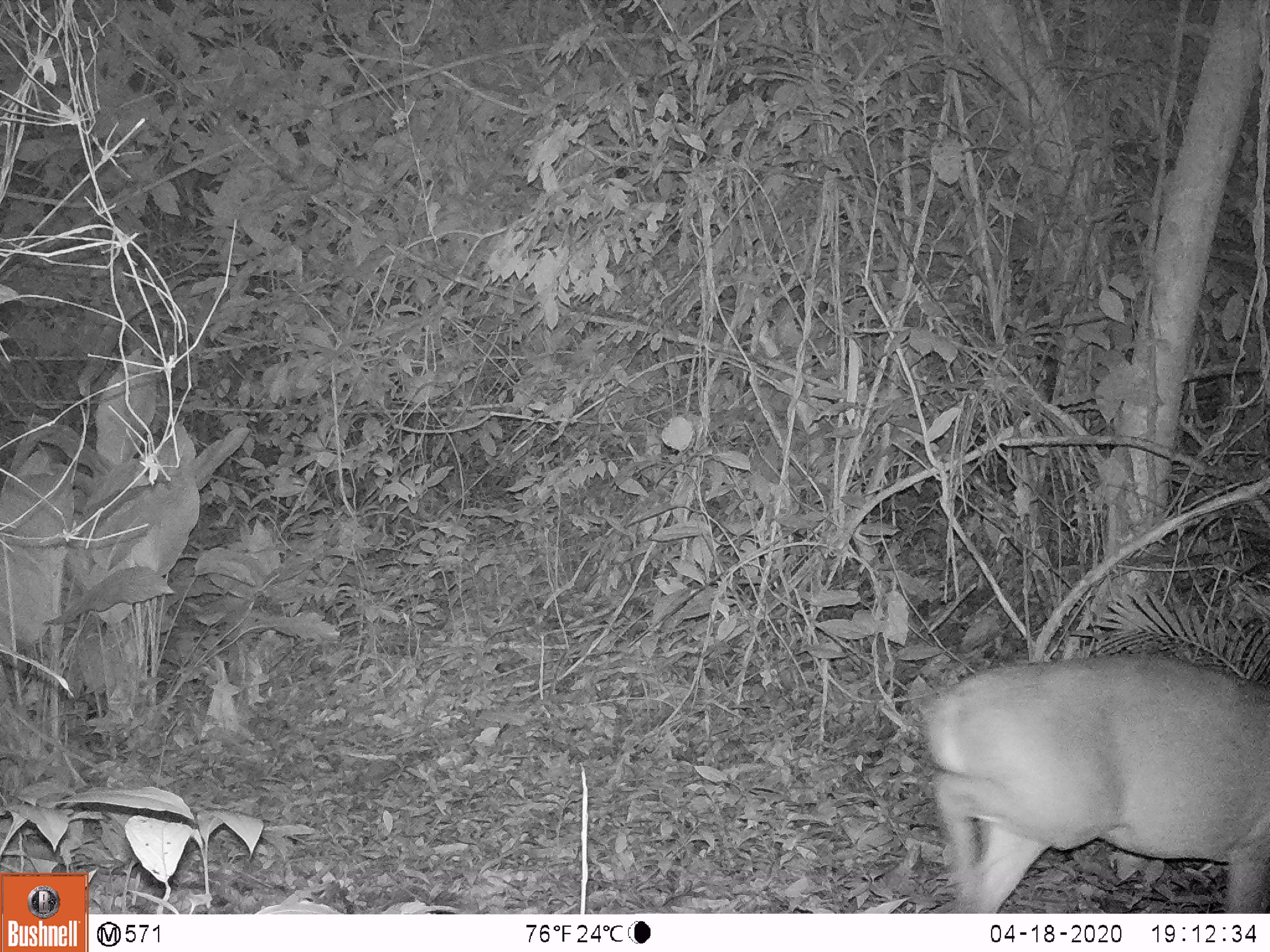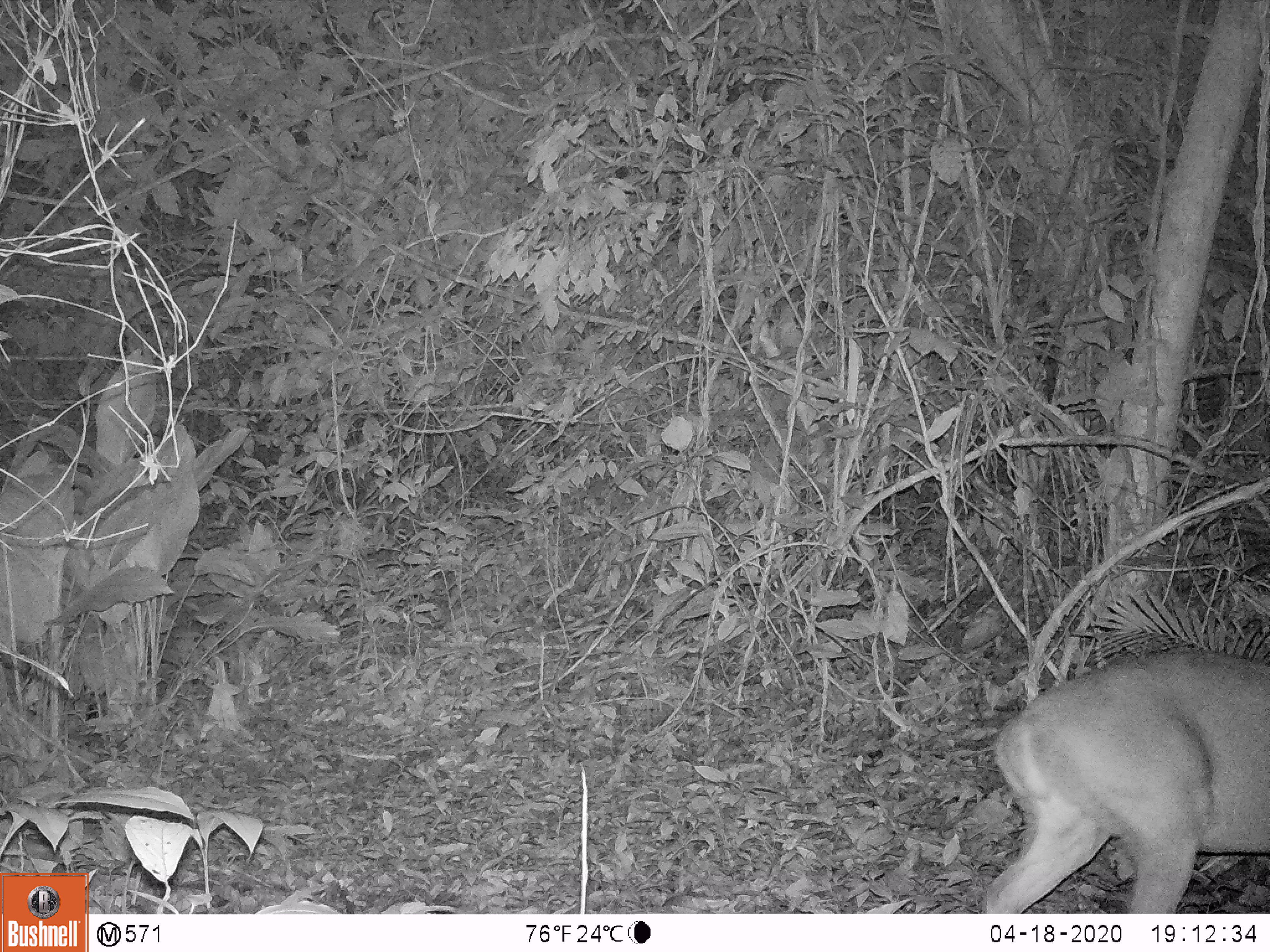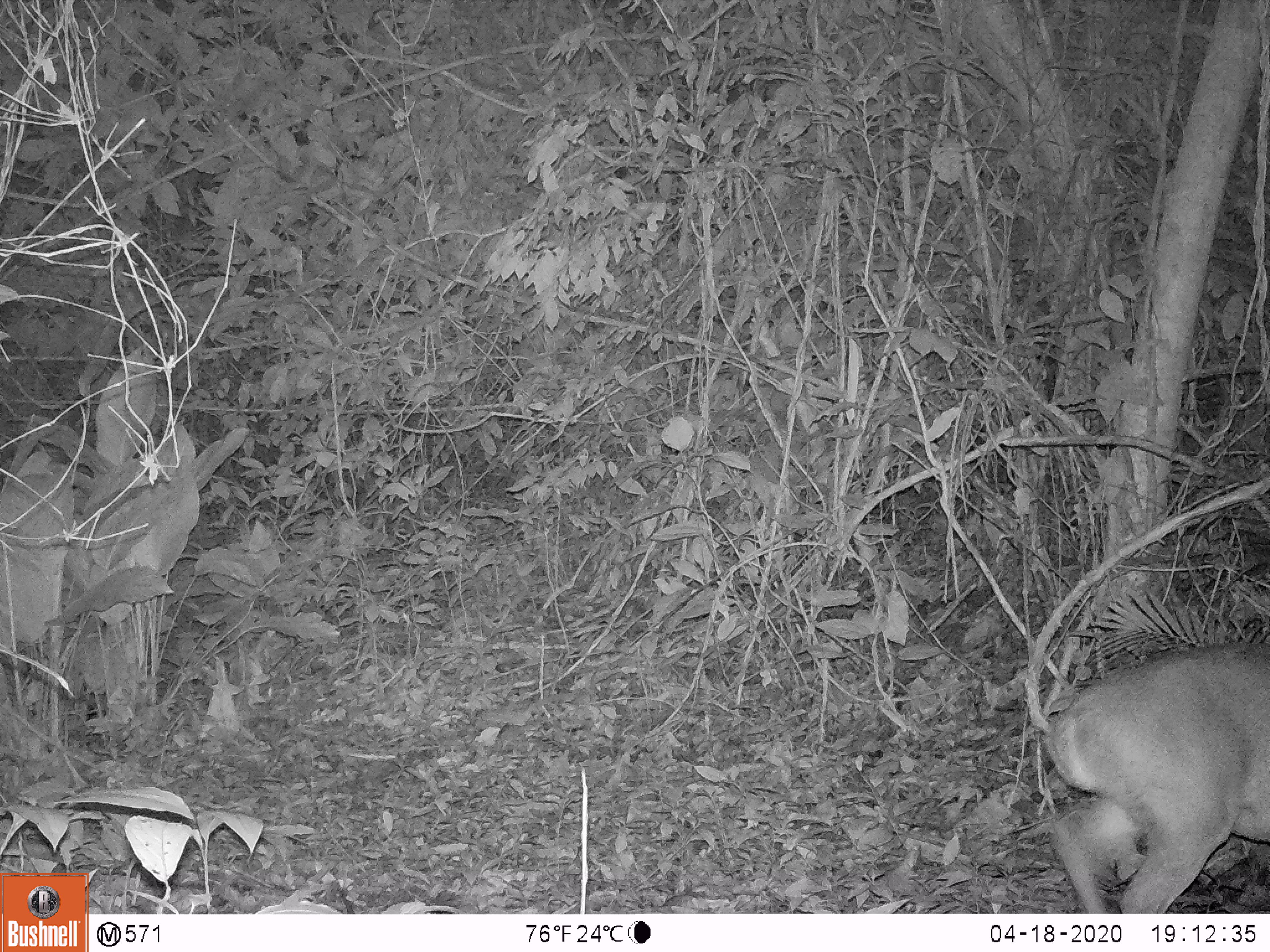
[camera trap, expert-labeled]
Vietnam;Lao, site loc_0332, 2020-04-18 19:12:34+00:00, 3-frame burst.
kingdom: Animalia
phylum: Chordata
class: Mammalia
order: Artiodactyla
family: Cervidae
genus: Muntiacus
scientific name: Muntiacus vuquangensis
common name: large-antlered muntjac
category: large antlered muntjac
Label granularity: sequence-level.